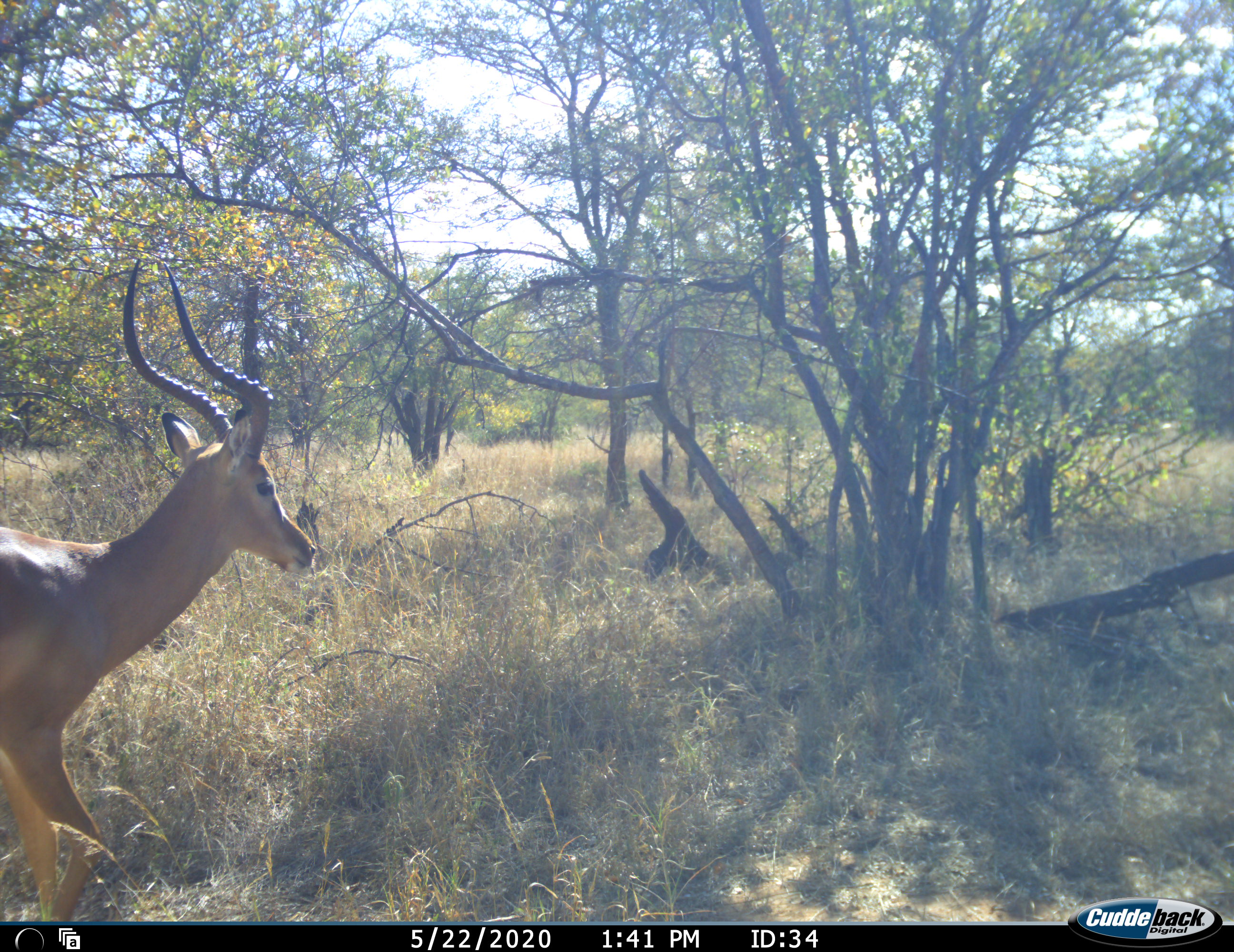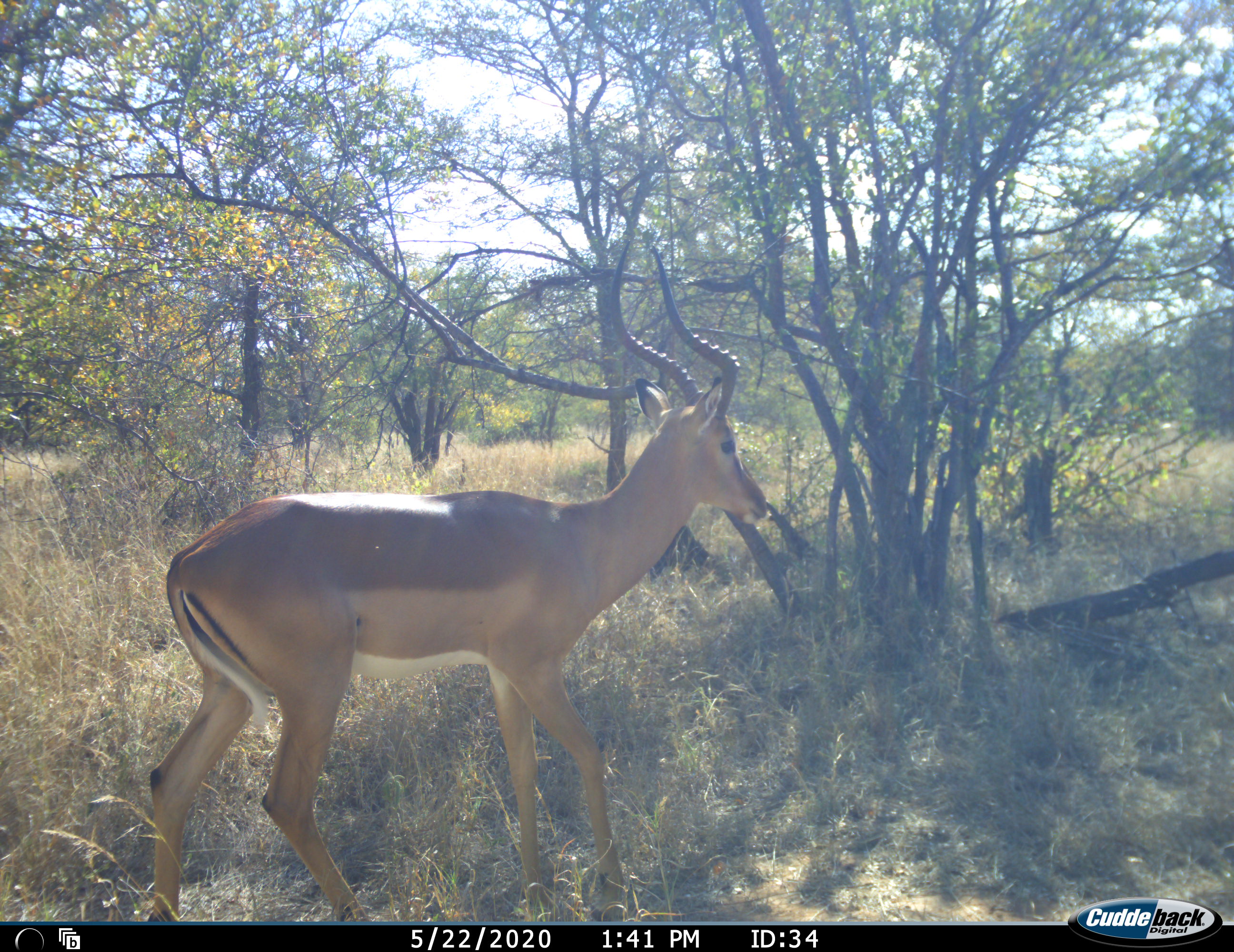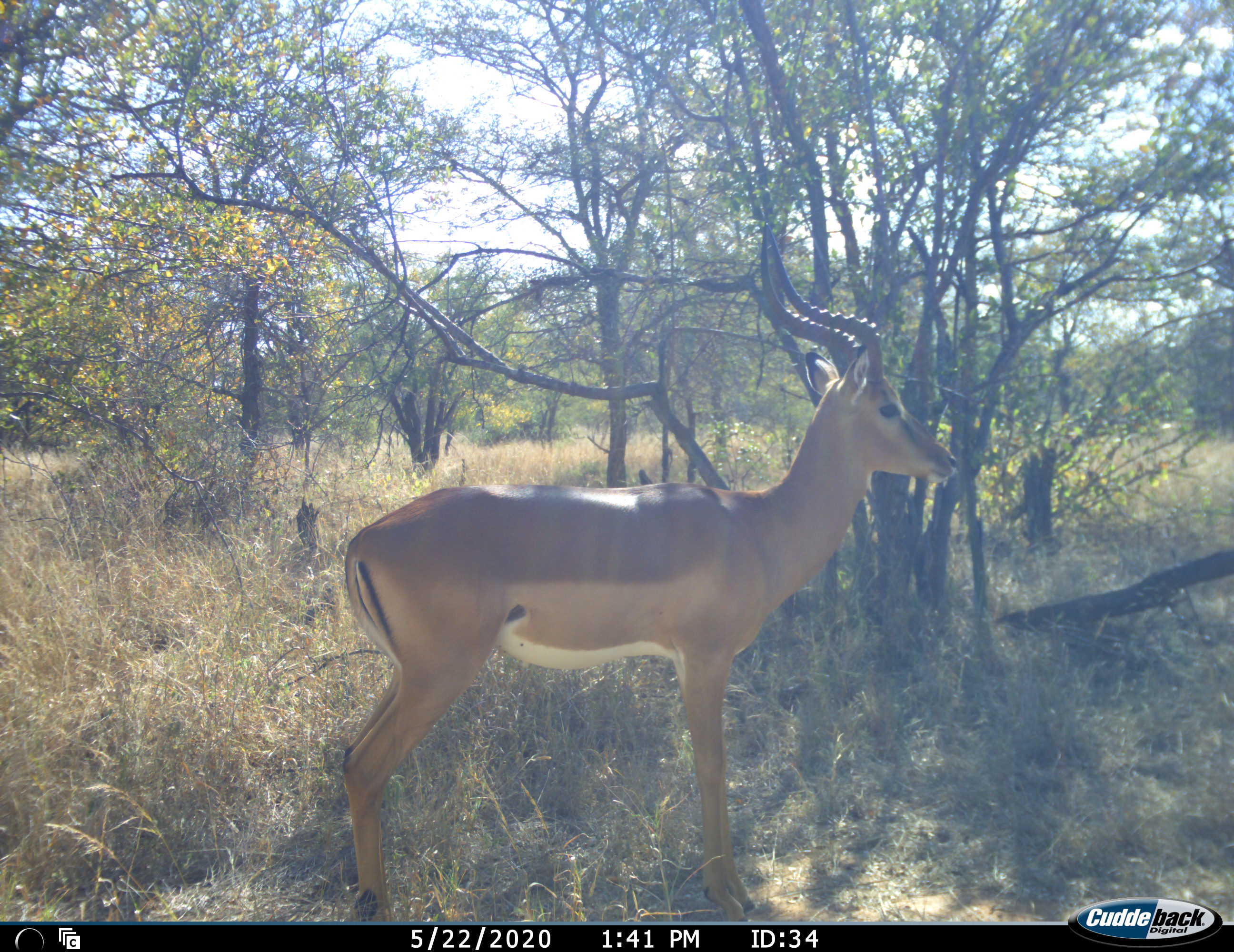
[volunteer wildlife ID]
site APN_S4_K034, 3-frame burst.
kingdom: Animalia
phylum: Chordata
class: Mammalia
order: Artiodactyla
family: Bovidae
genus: Aepyceros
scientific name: Aepyceros melampus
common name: impala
Impala (Aepyceros melampus), count 1. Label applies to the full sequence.